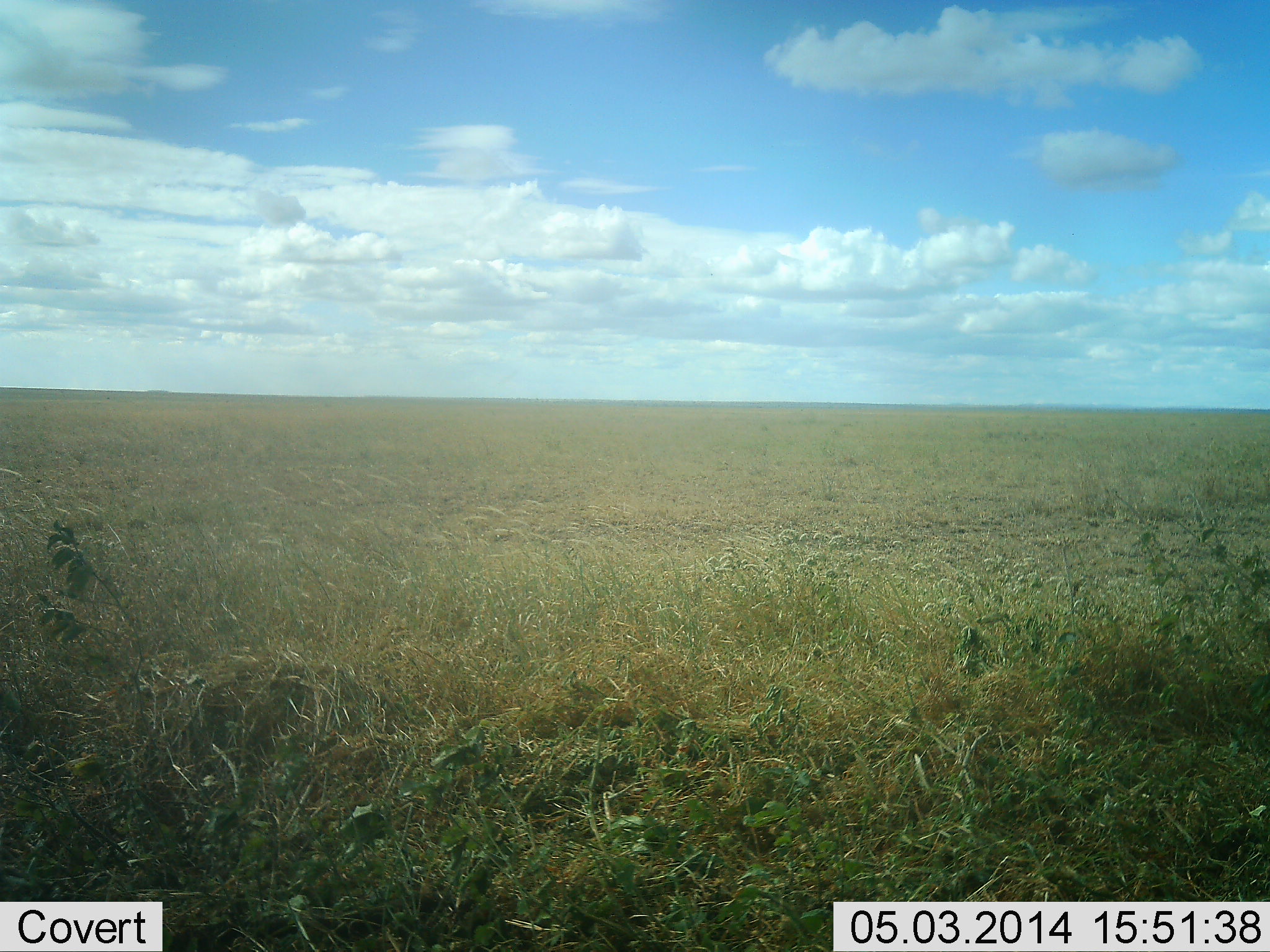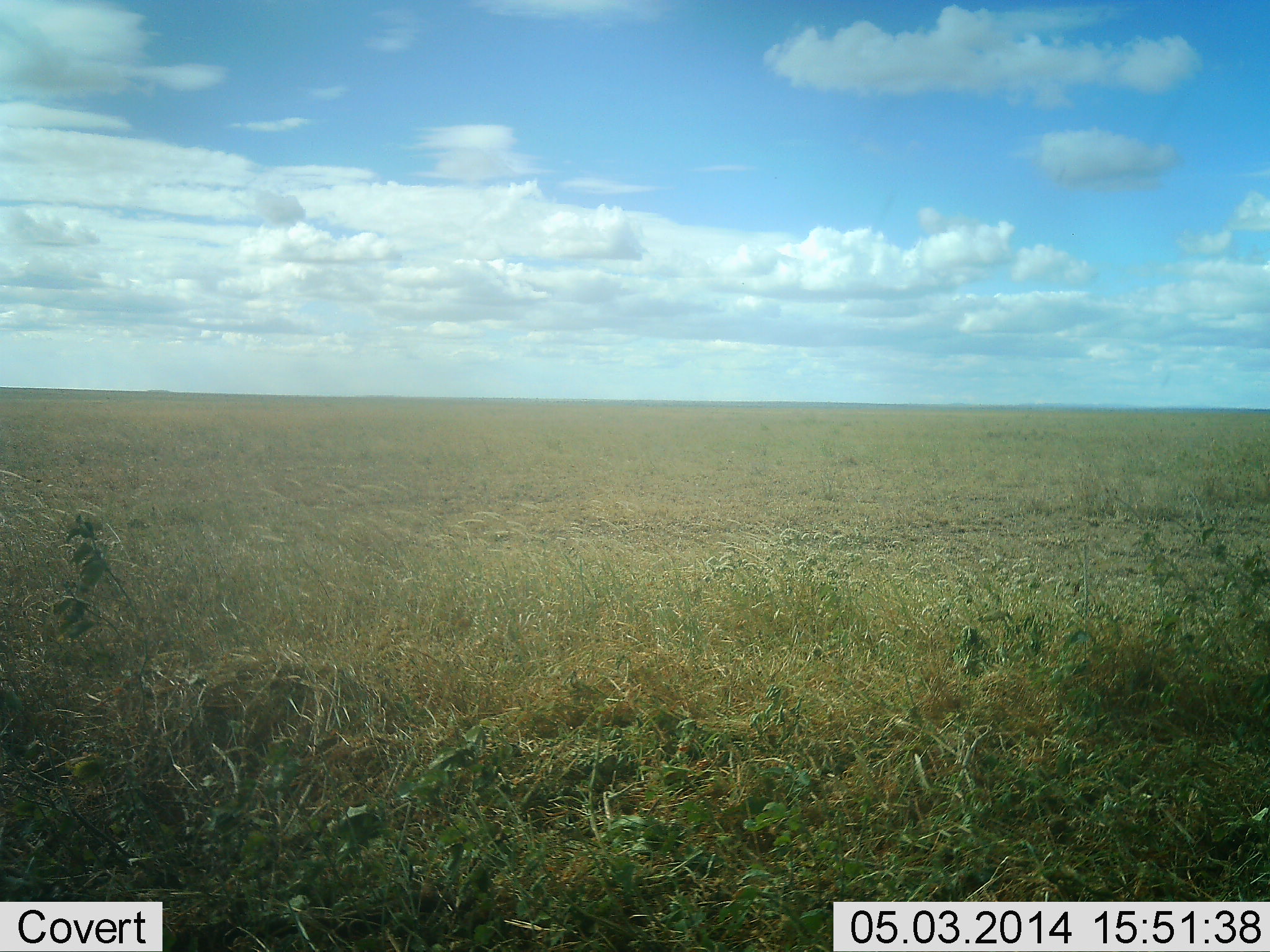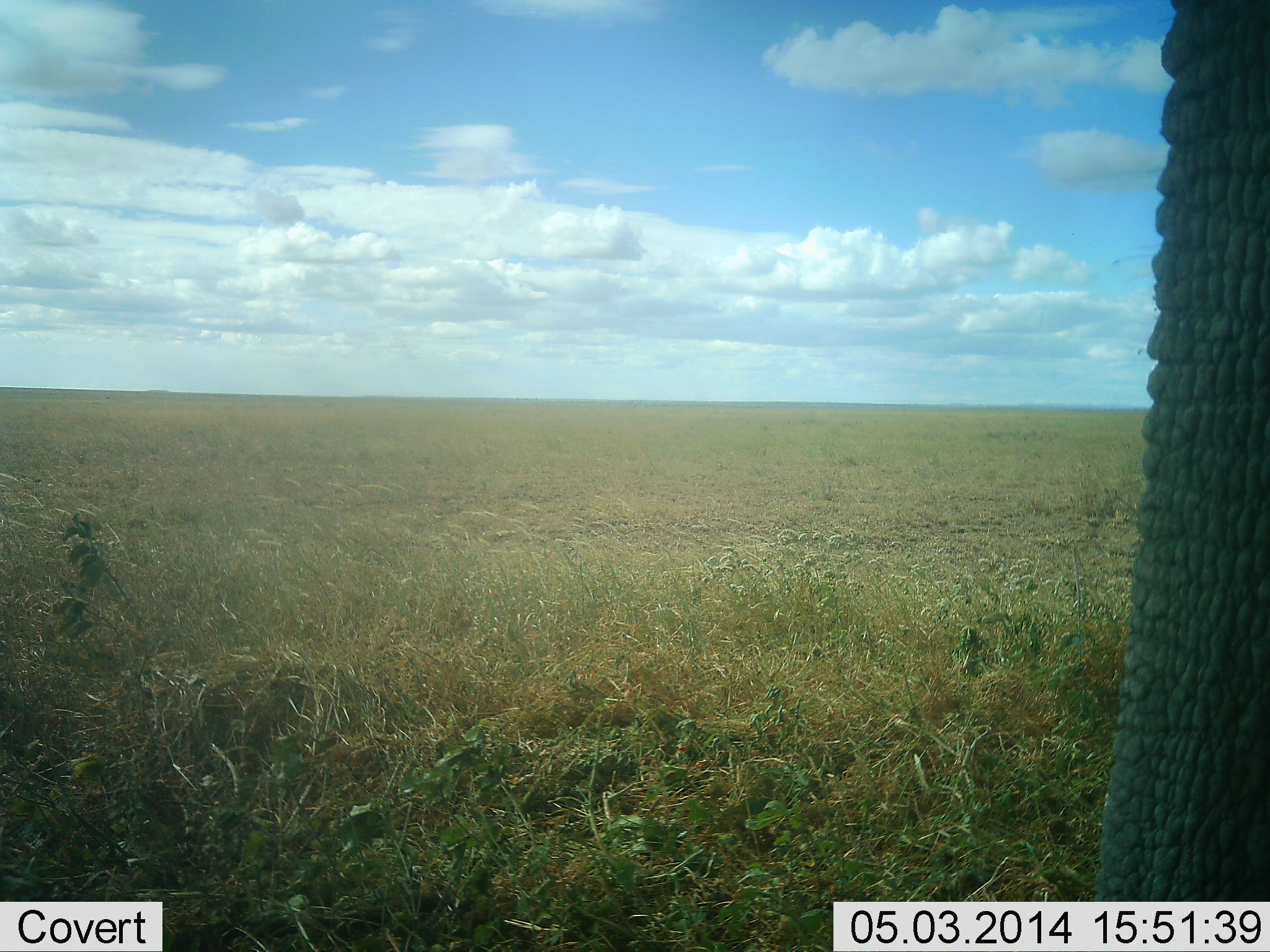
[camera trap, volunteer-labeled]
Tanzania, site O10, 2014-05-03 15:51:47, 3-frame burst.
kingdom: Animalia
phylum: Chordata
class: Mammalia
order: Proboscidea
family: Elephantidae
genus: Loxodonta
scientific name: Loxodonta africana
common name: african bush elephant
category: elephant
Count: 1.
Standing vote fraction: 40%.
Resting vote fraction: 0%.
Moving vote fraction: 60%.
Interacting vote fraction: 0%.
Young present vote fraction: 0%.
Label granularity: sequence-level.